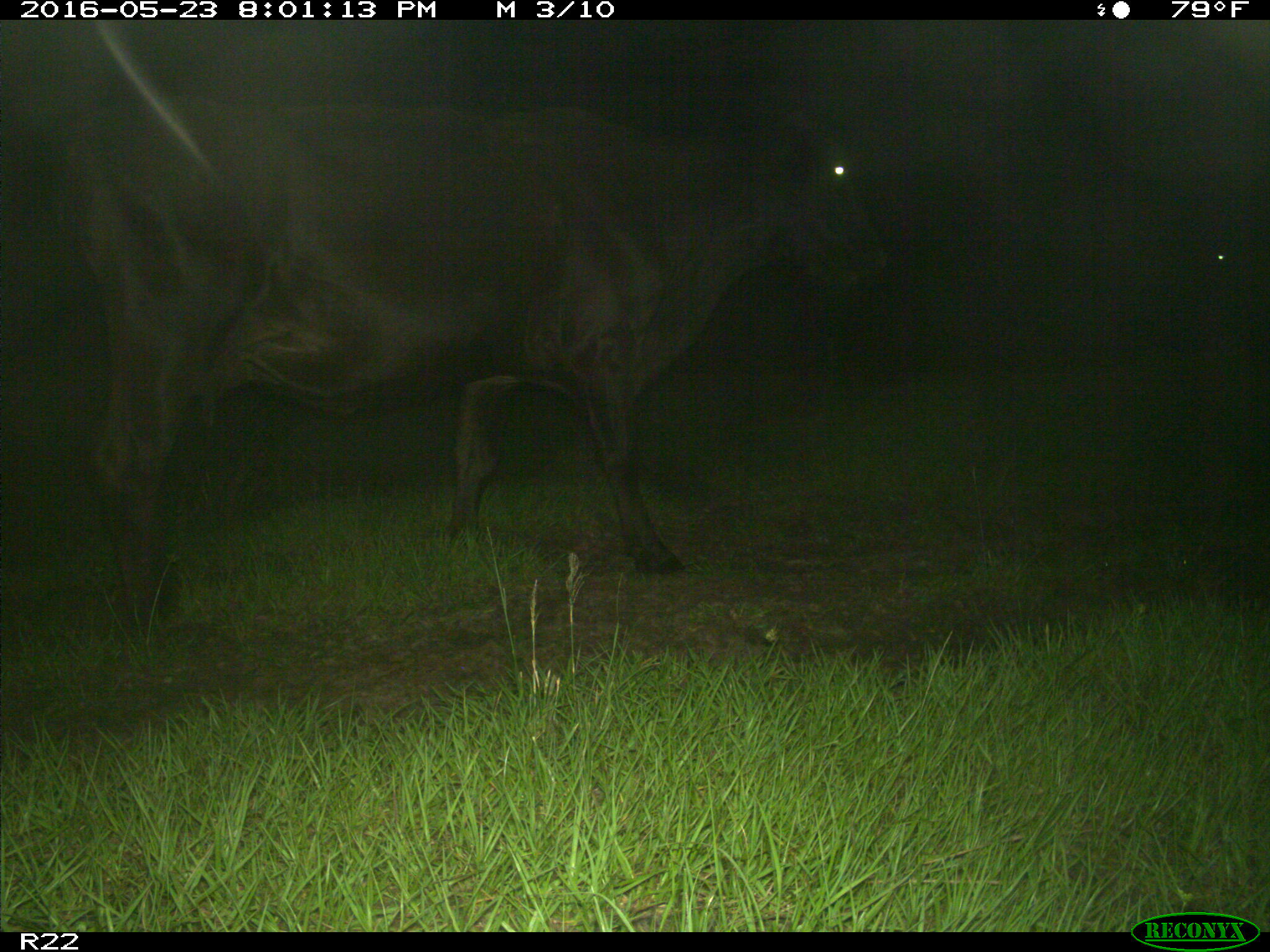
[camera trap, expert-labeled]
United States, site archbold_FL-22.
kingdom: Animalia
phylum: Chordata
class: Mammalia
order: Artiodactyla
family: Bovidae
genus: Bos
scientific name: Bos taurus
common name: domestic cow